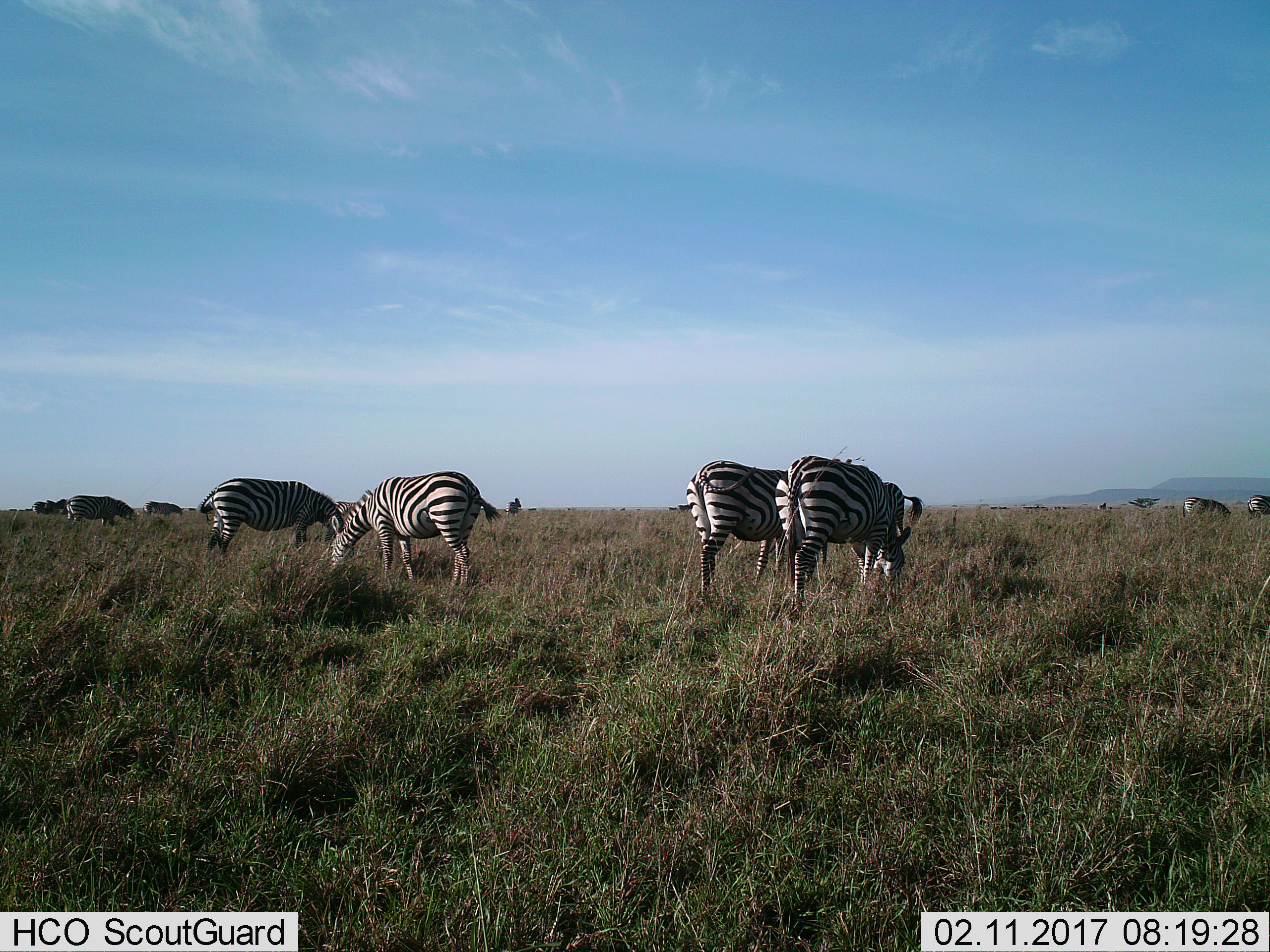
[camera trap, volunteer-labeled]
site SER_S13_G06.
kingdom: Animalia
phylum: Chordata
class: Mammalia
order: Perissodactyla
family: Equidae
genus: Equus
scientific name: Equus quagga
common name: plains zebra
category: zebraplains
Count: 11-50.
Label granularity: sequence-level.